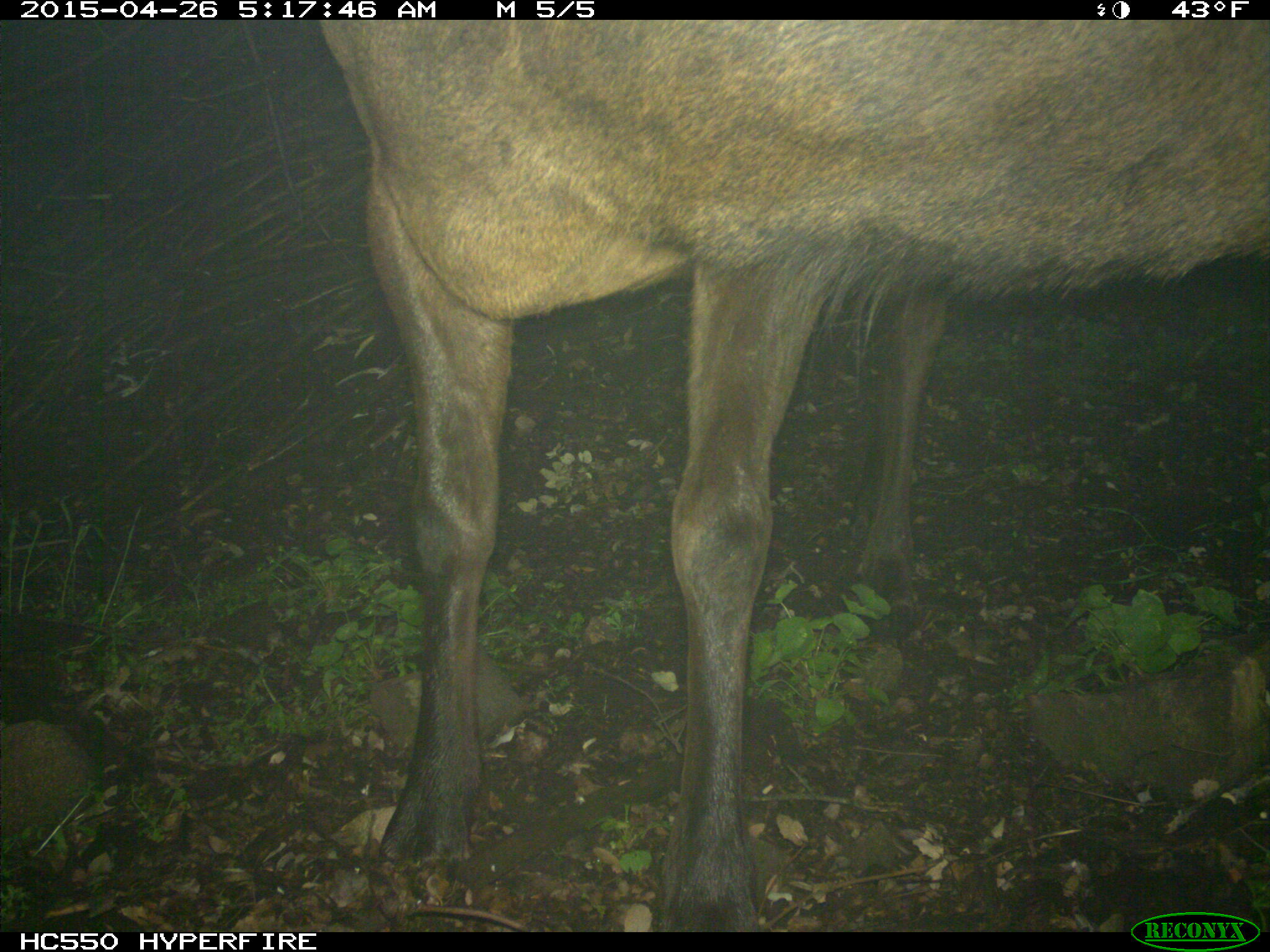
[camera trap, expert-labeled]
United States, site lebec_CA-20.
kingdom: Animalia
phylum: Chordata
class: Mammalia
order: Artiodactyla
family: Cervidae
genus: Cervus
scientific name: Cervus canadensis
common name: elk